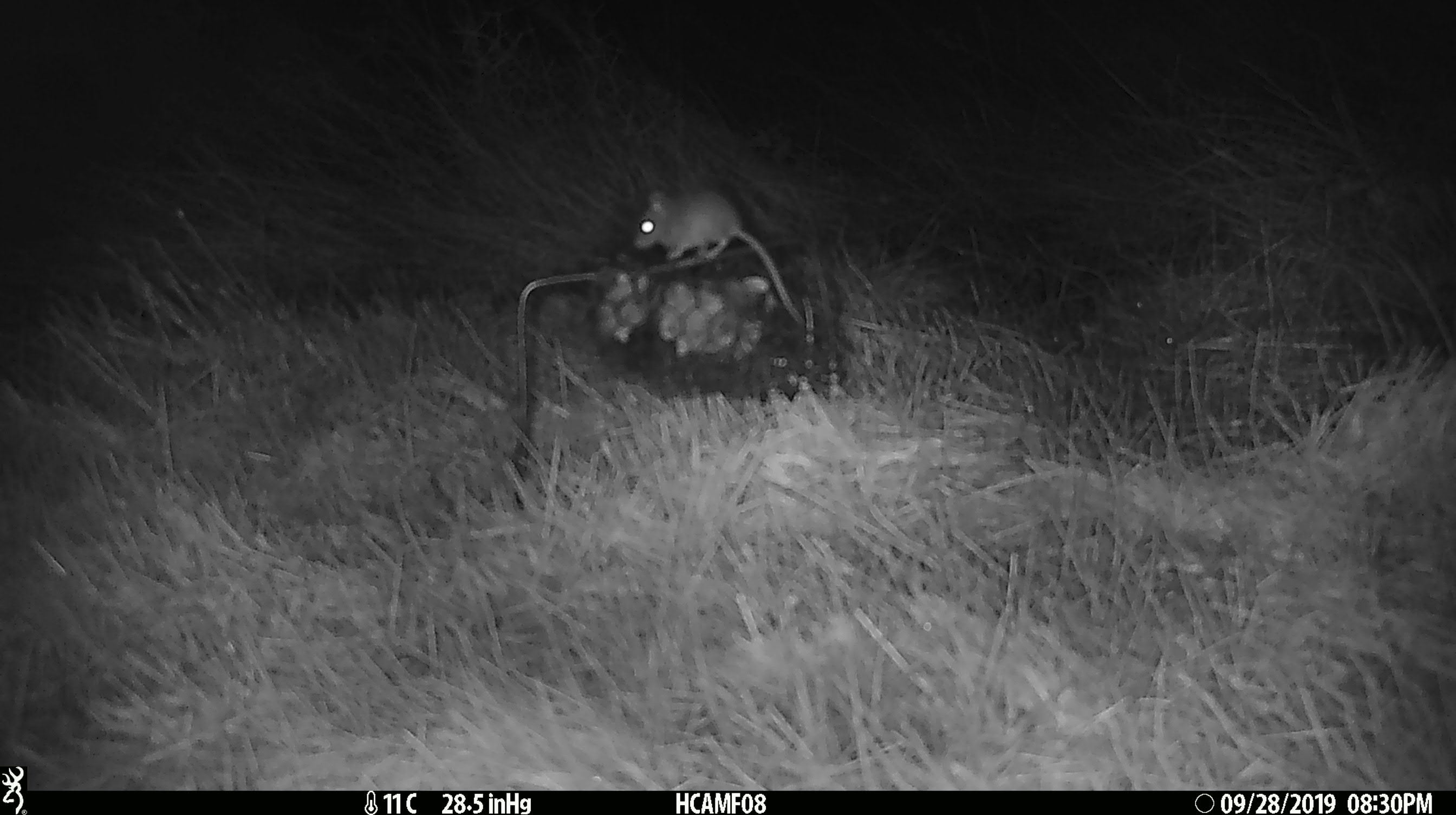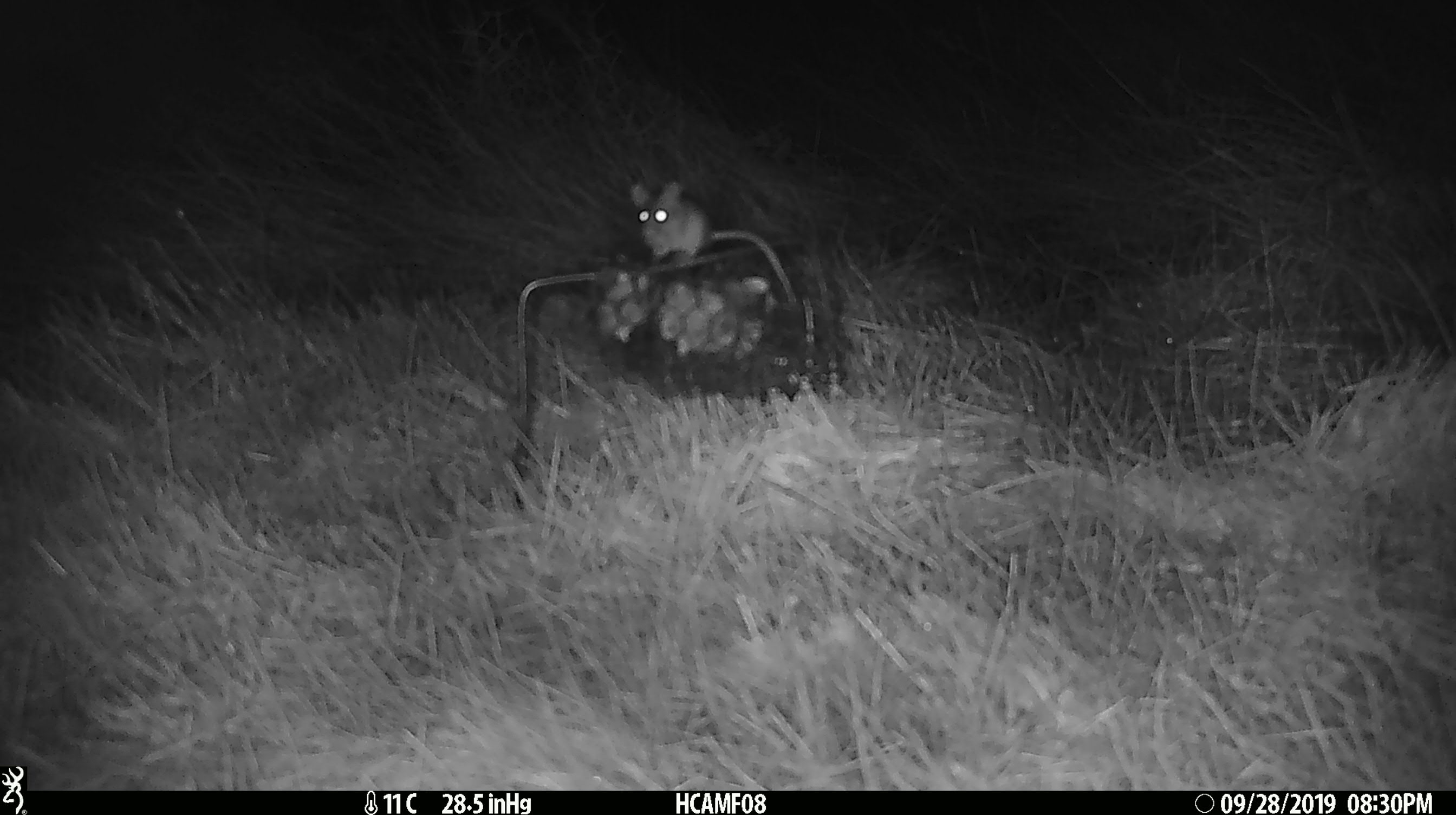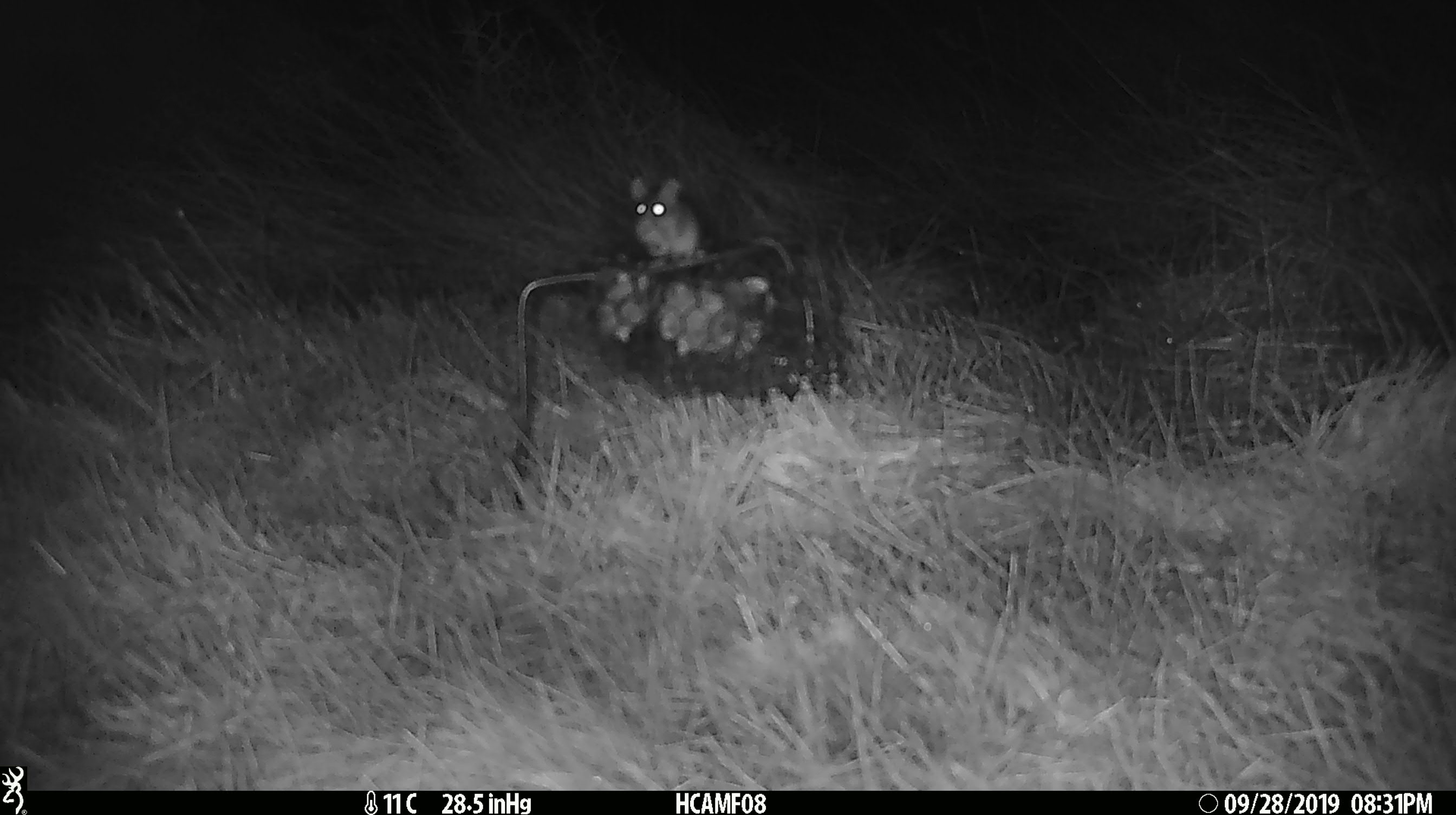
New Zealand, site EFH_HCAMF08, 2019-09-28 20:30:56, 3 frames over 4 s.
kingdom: Animalia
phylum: Chordata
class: Mammalia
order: Rodentia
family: Muridae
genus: Mus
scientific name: Mus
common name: mouse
Mouse (Mus).